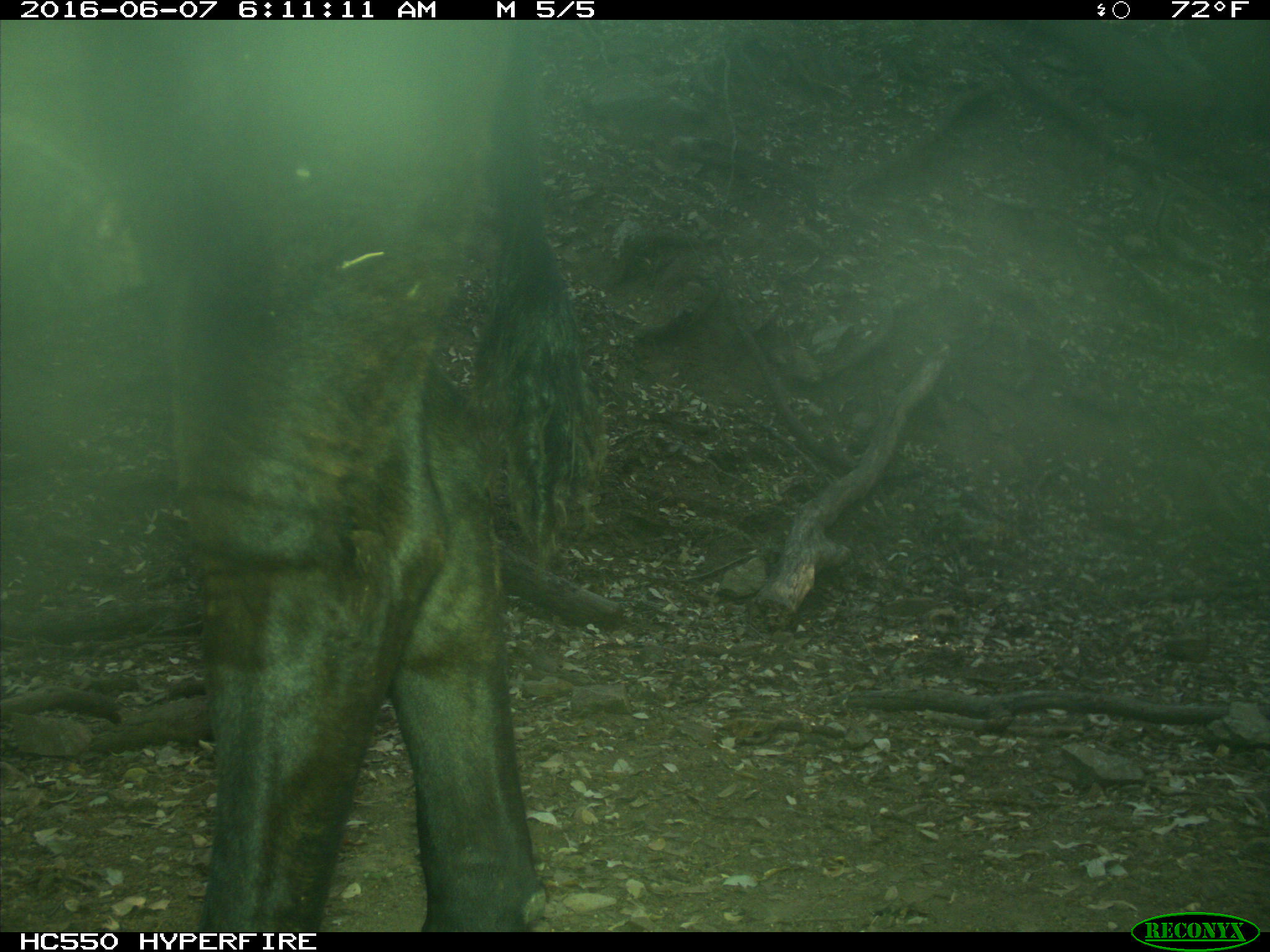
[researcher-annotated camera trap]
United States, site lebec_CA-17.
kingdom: Animalia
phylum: Chordata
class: Mammalia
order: Artiodactyla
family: Bovidae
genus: Bos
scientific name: Bos taurus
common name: domestic cow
Bos taurus (domestic cow).